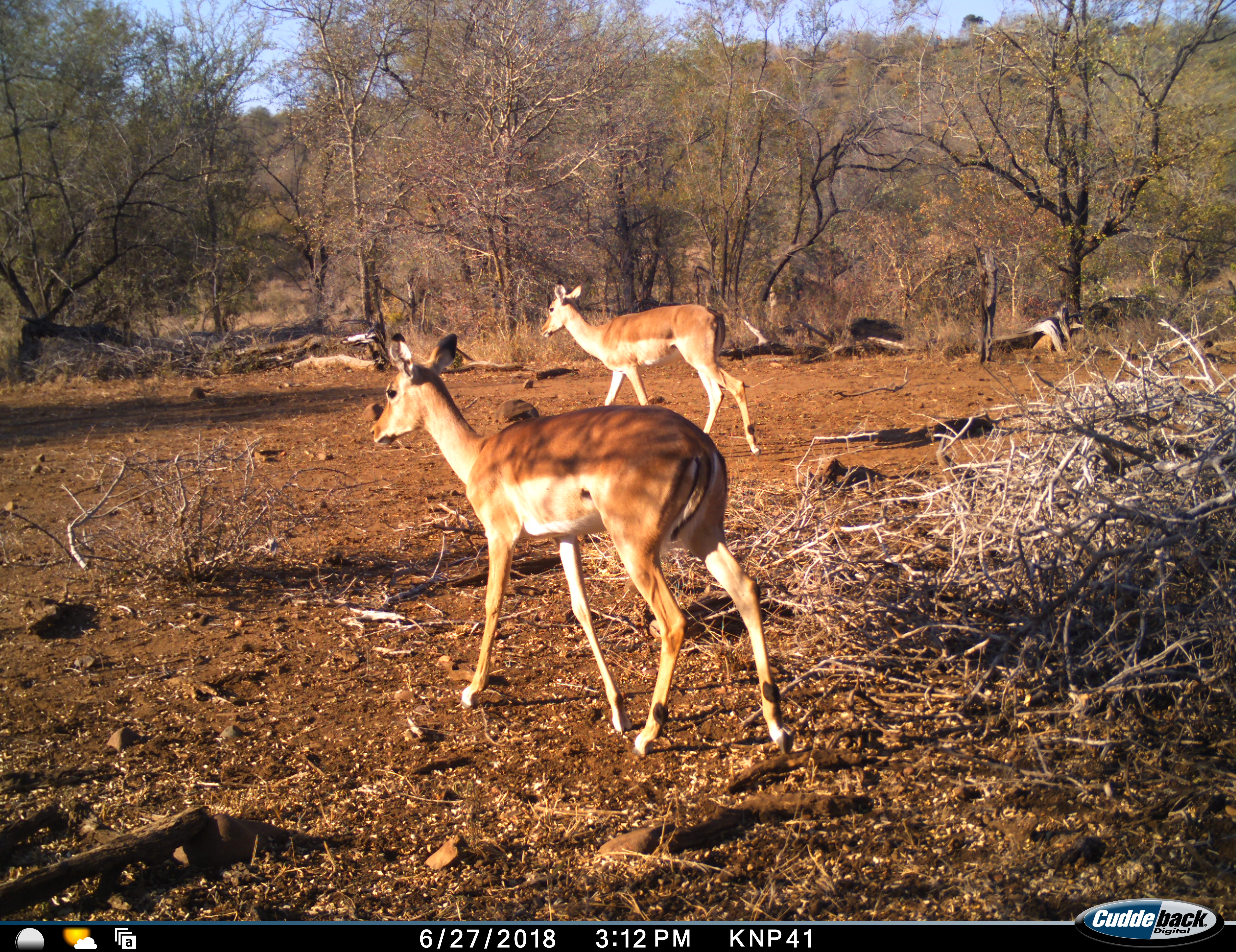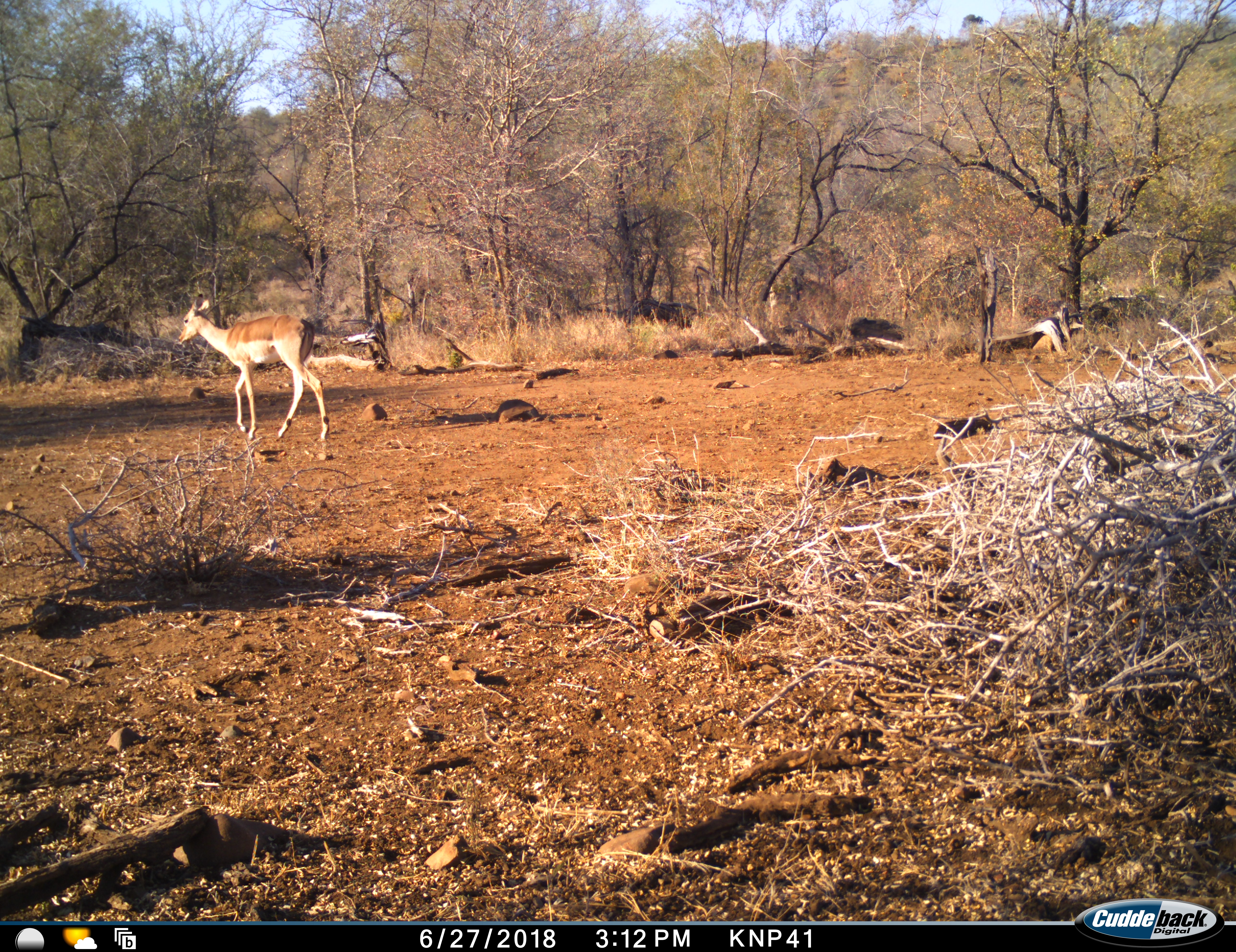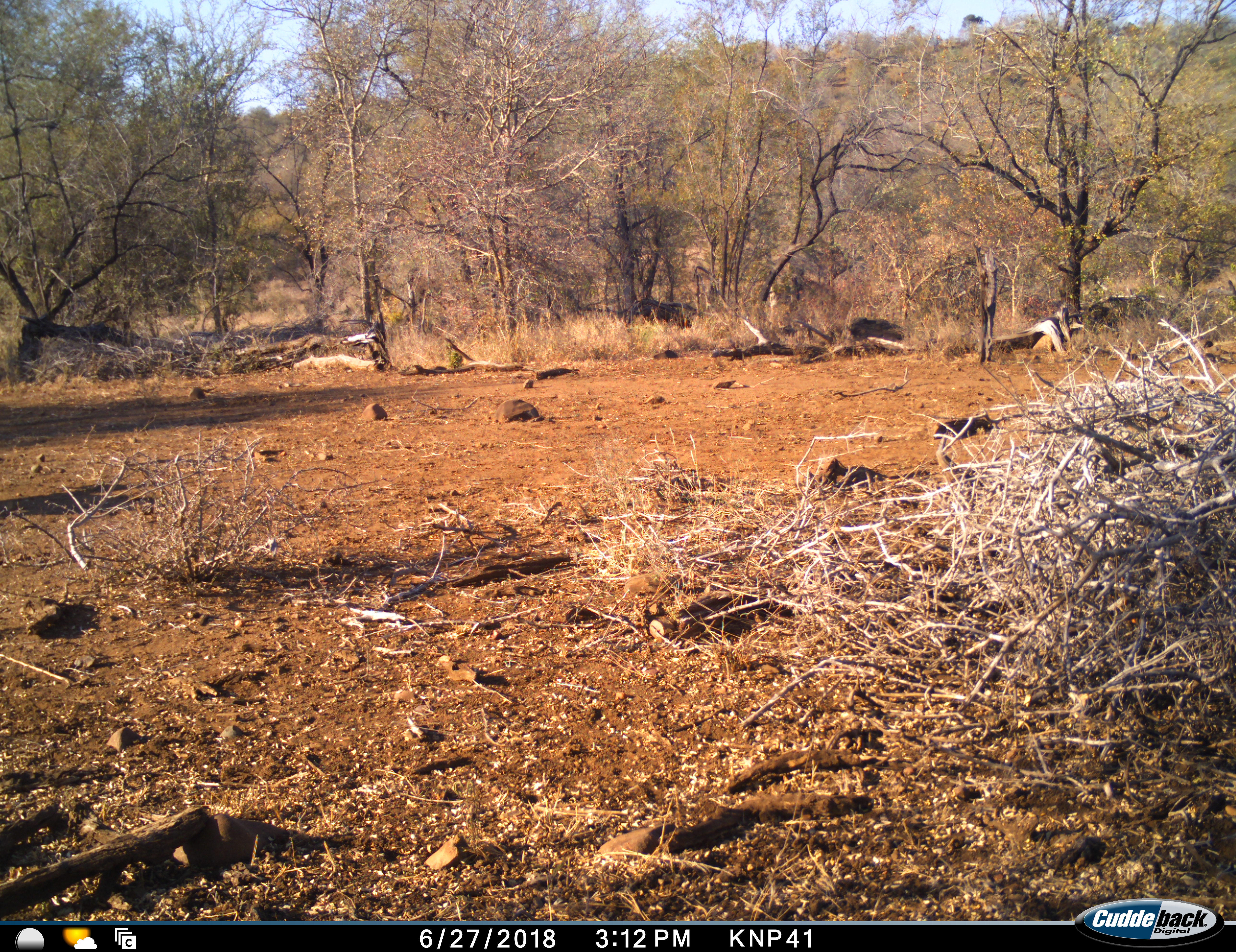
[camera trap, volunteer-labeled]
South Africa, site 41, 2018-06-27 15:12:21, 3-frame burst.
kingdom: Animalia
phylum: Chordata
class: Mammalia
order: Artiodactyla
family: Bovidae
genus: Aepyceros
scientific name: Aepyceros melampus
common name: impala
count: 2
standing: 0%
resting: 0%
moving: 100%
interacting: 0%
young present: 0%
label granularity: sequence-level